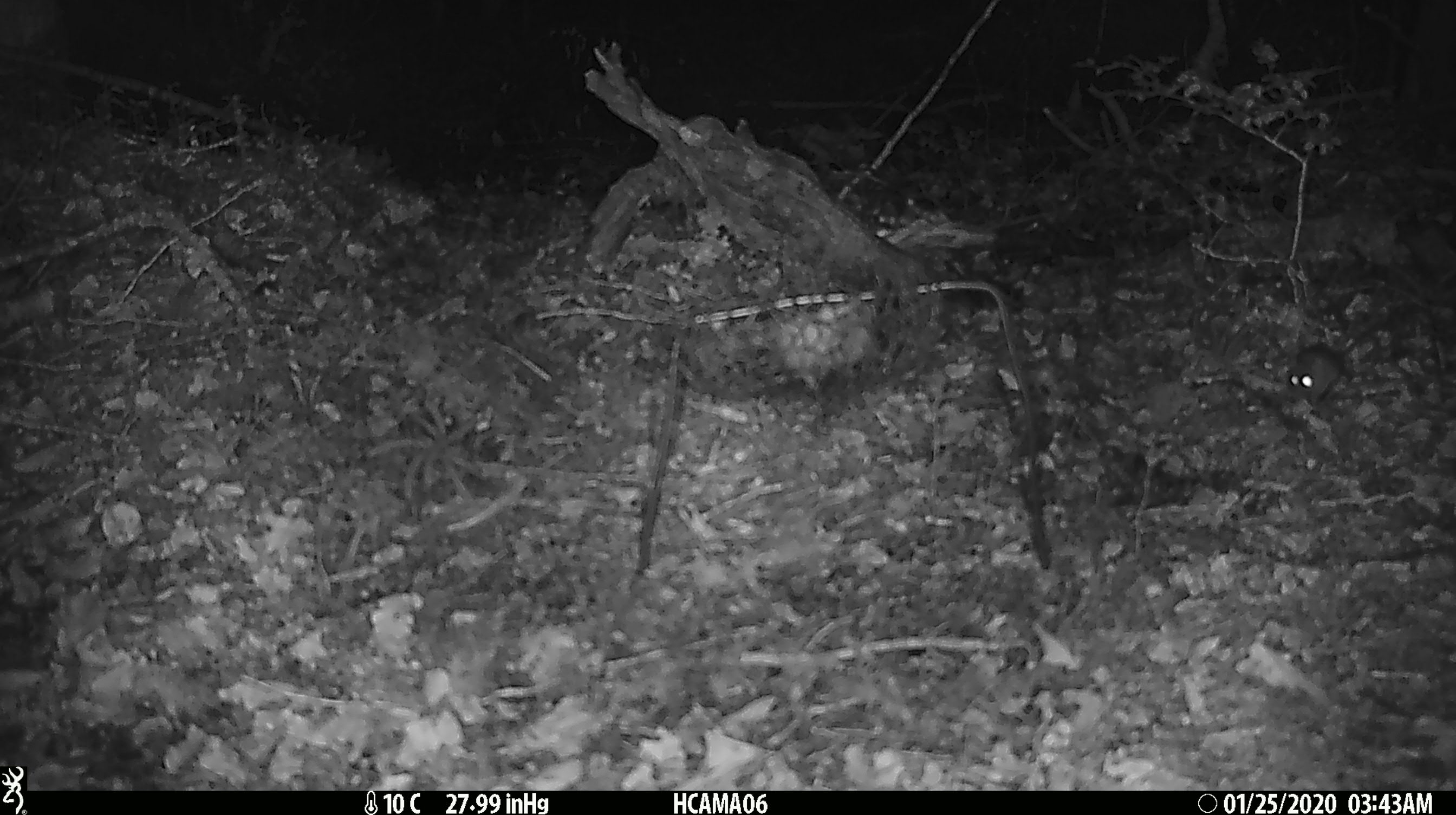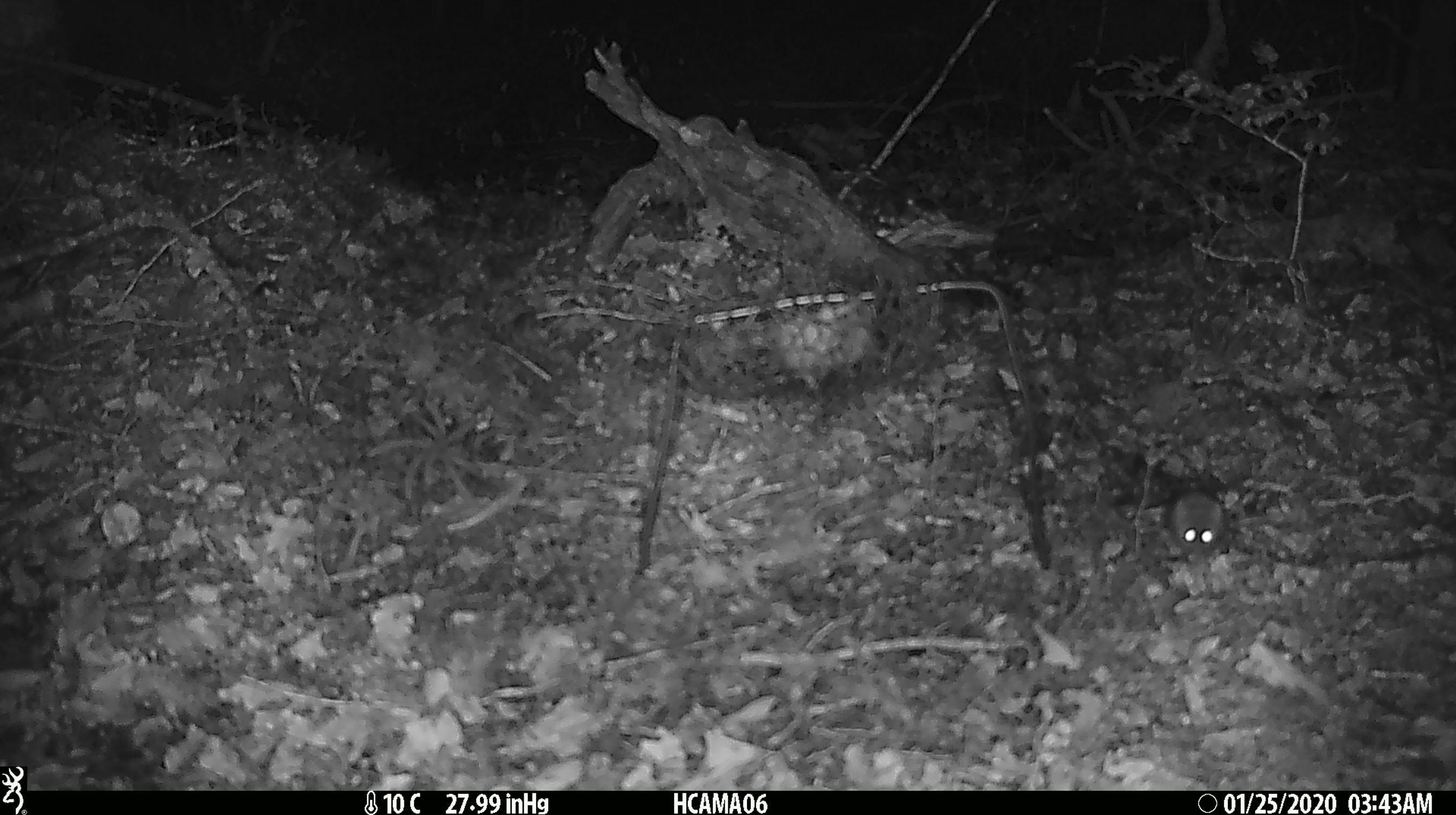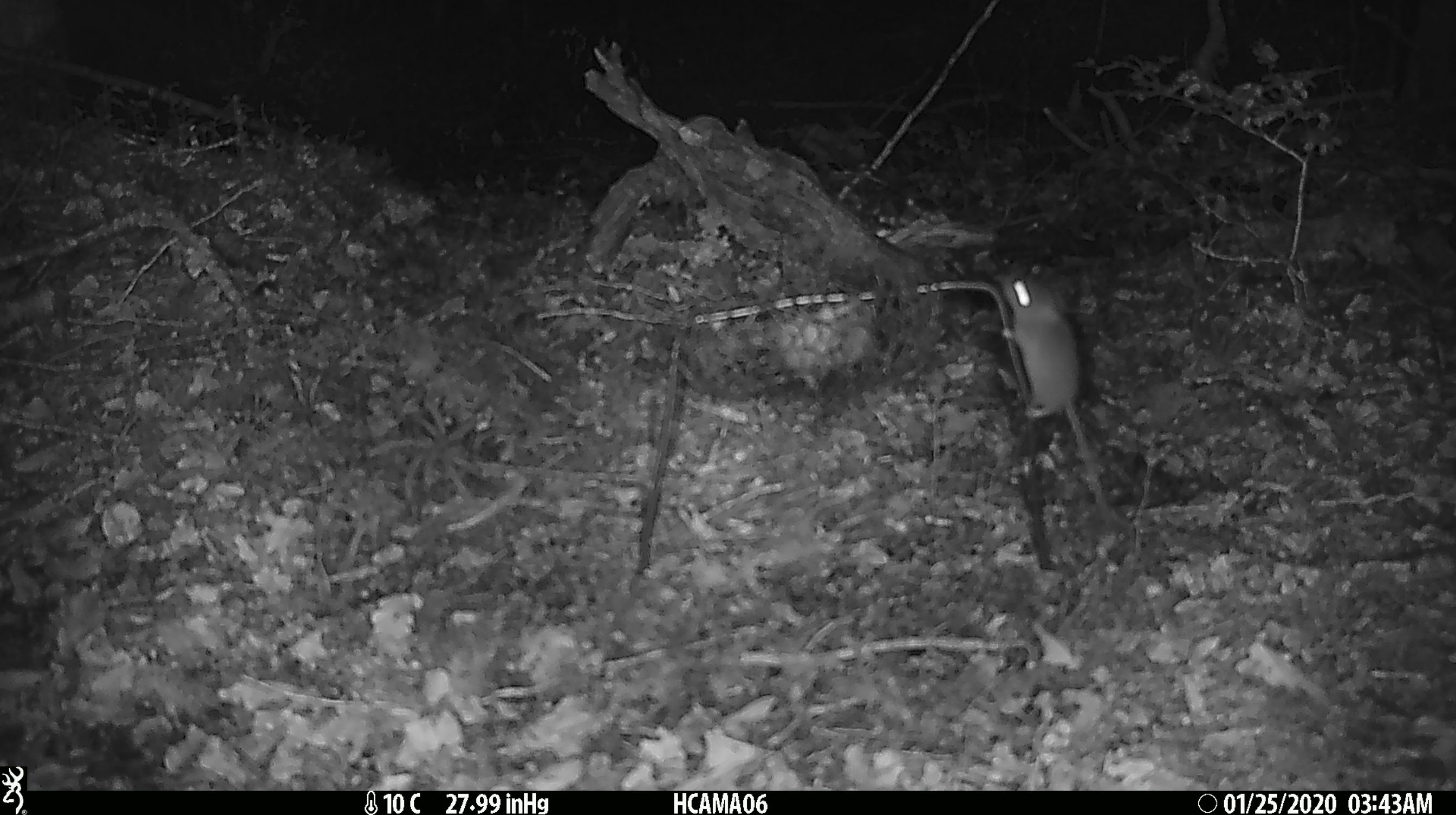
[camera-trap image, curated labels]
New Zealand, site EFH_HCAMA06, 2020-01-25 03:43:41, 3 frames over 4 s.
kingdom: Animalia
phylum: Chordata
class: Mammalia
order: Rodentia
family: Muridae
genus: Mus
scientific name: Mus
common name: mouse